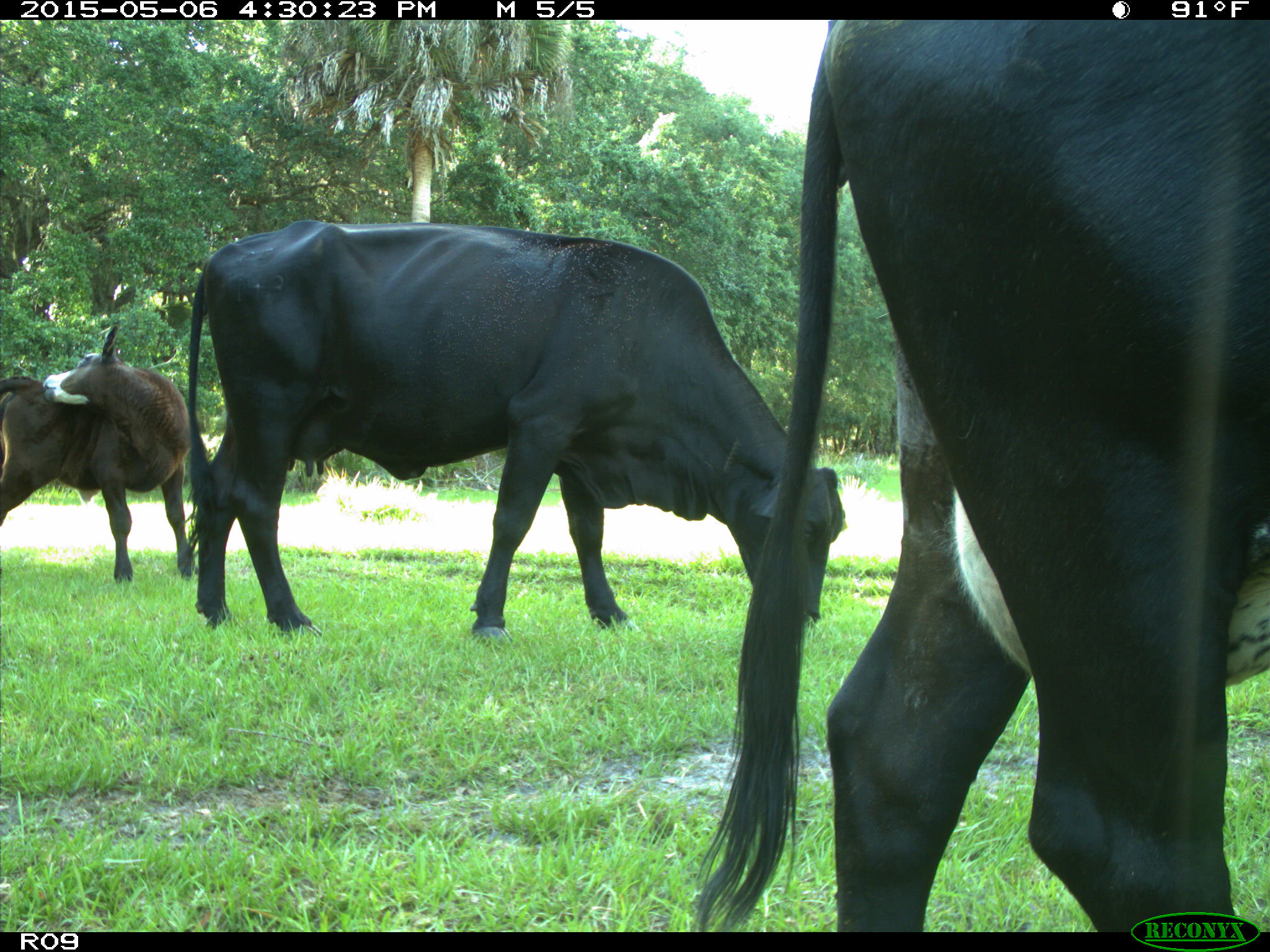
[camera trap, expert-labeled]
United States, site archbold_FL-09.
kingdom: Animalia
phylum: Chordata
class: Mammalia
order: Artiodactyla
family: Bovidae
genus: Bos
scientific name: Bos taurus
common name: domestic cow